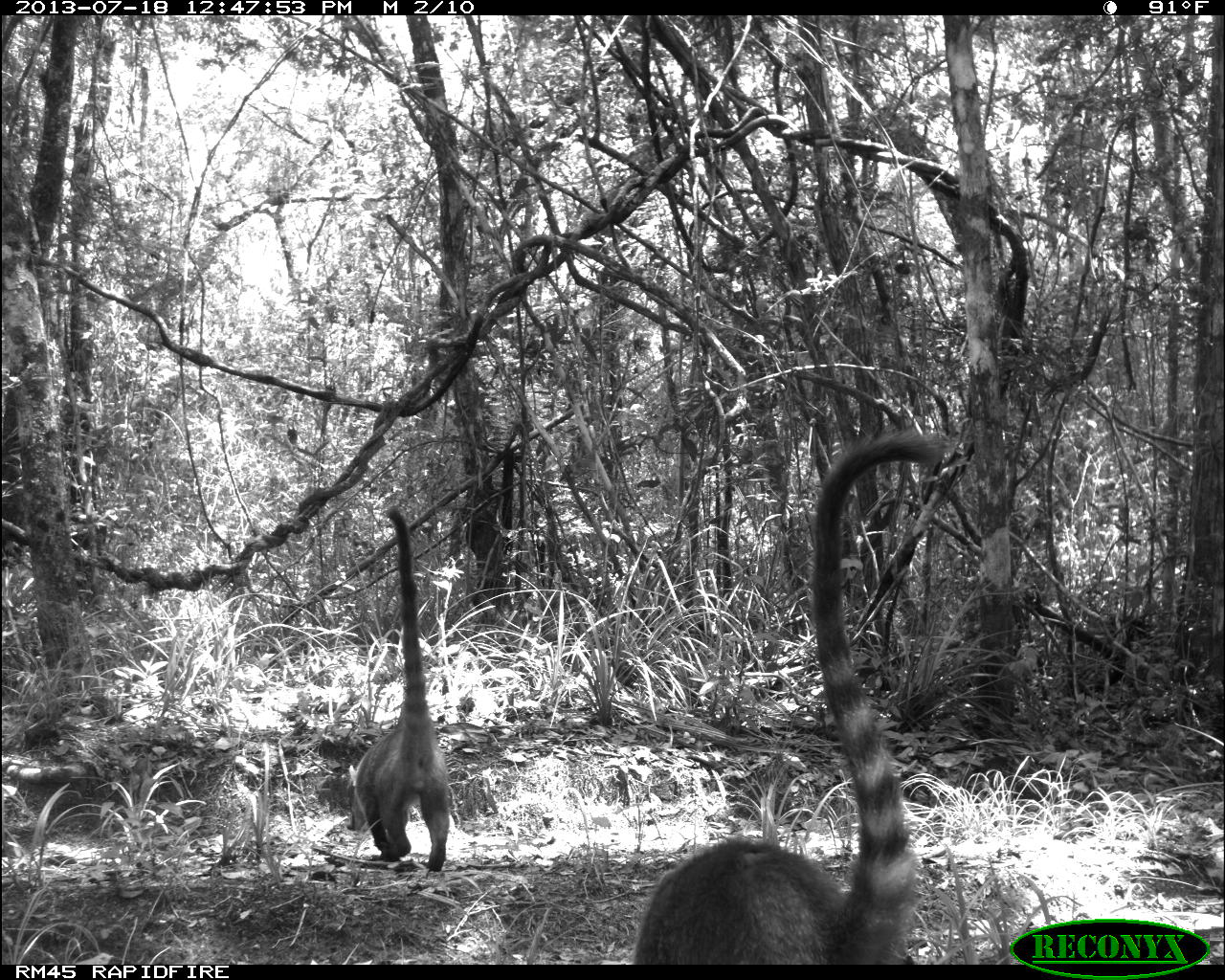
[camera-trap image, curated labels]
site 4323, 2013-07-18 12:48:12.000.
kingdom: Animalia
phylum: Chordata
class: Mammalia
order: Carnivora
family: Procyonidae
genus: Nasua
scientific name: Nasua narica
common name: white-nosed coati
Nasua narica (white-nosed coati), count 4.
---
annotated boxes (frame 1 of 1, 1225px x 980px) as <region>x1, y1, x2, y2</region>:
nasua narica: <region>632, 428, 949, 964</region>; <region>341, 503, 453, 871</region>